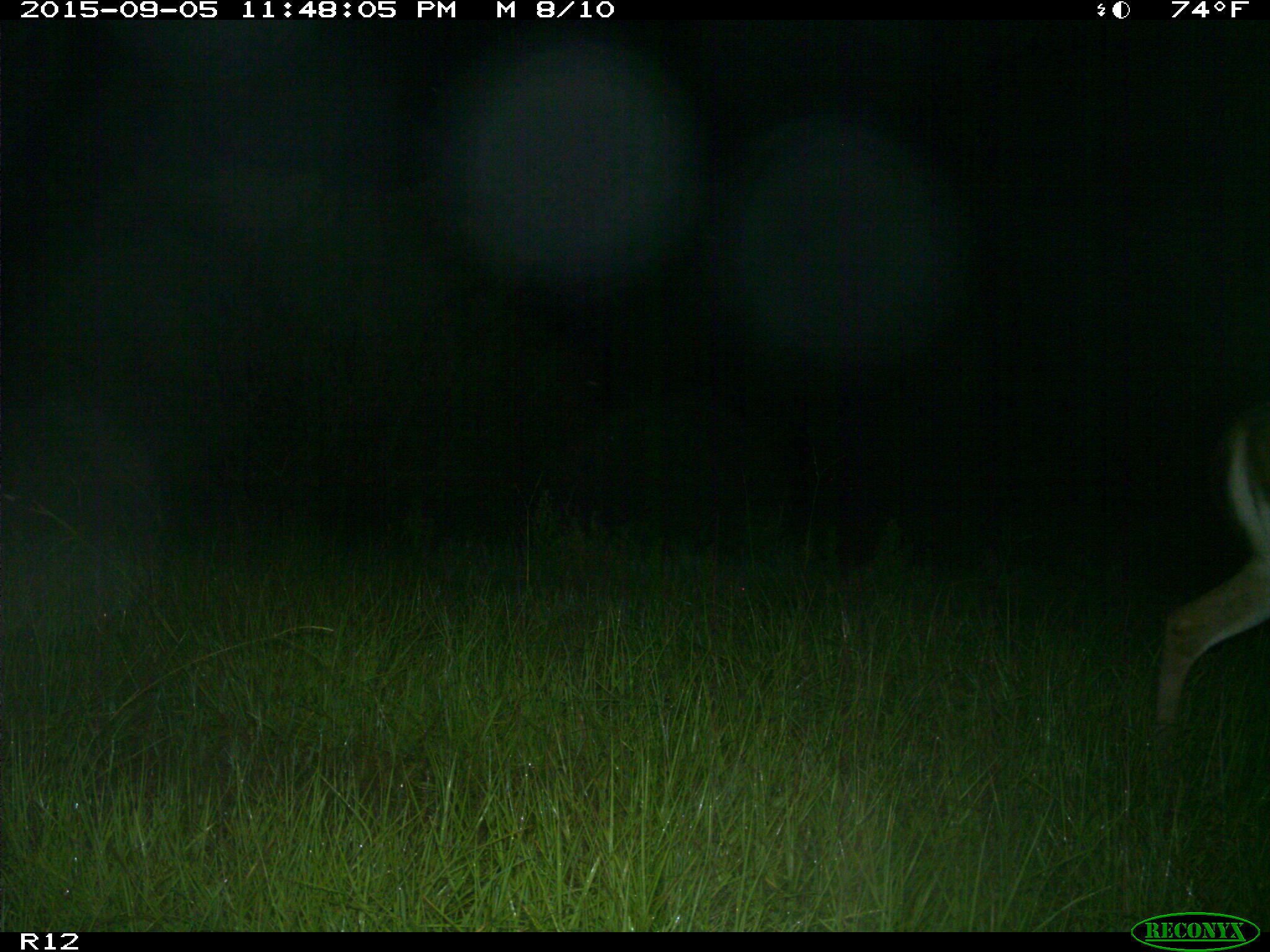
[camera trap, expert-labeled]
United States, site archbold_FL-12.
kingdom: Animalia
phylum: Chordata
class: Mammalia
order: Artiodactyla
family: Cervidae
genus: Odocoileus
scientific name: Odocoileus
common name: deer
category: unidentified deer